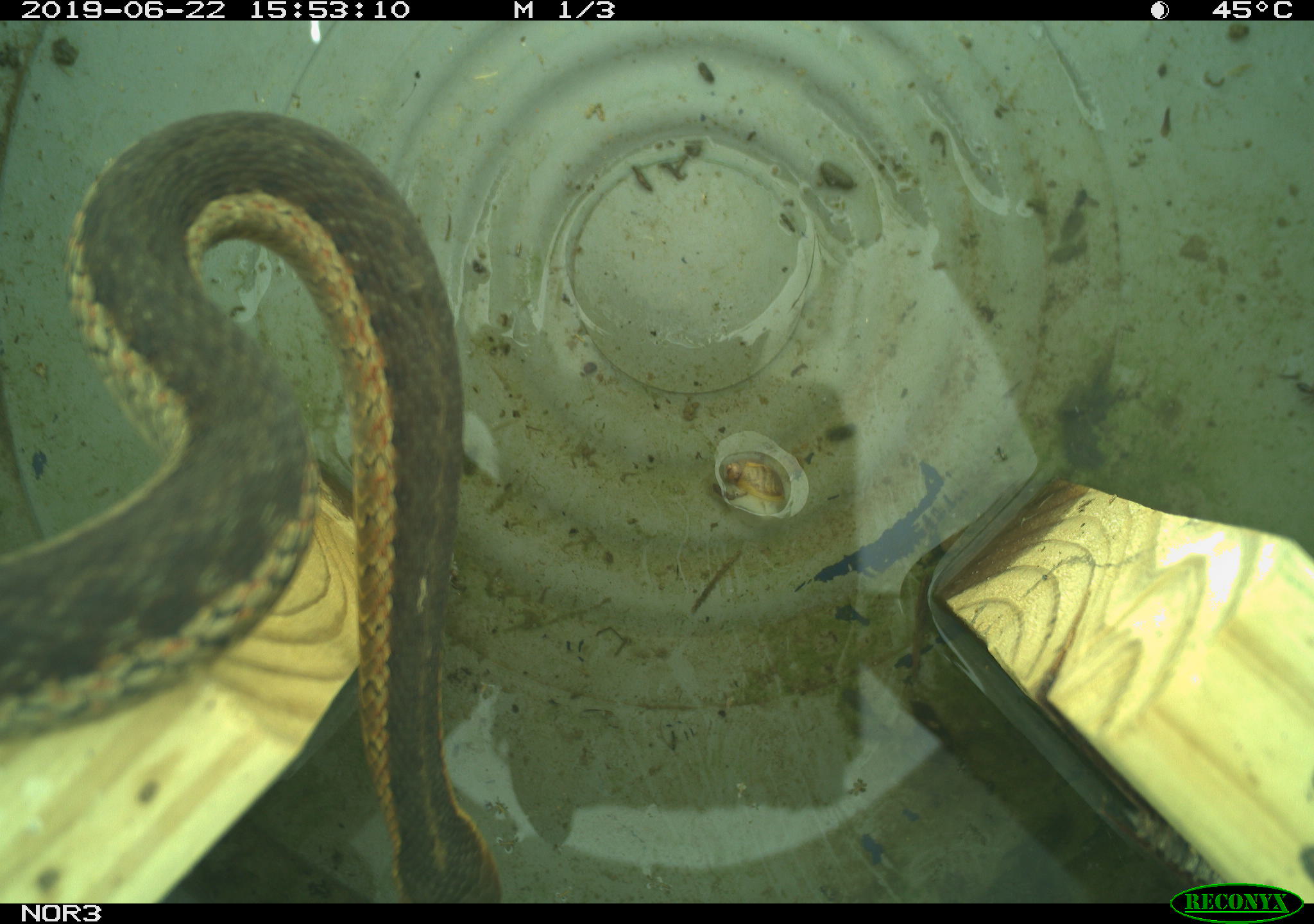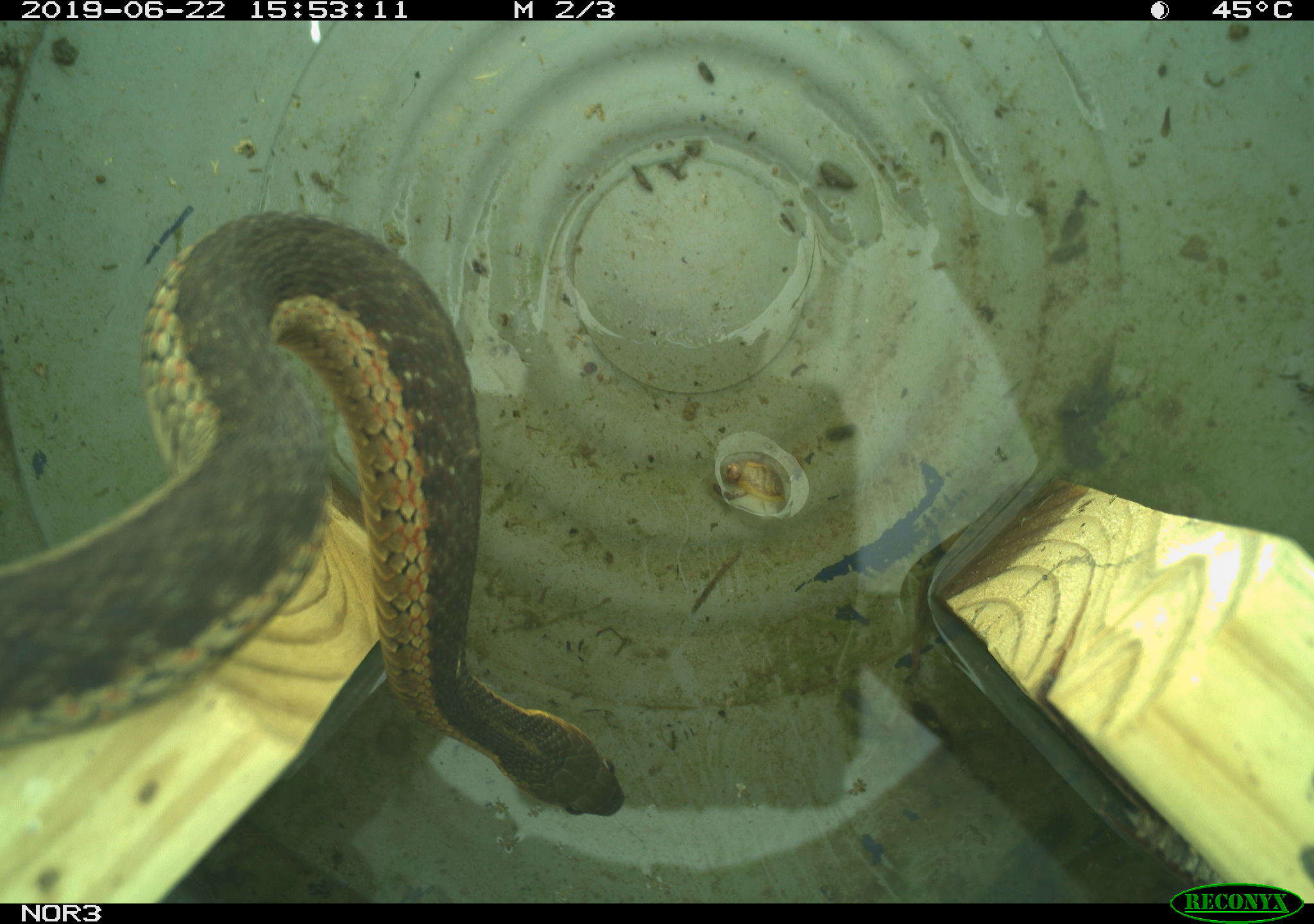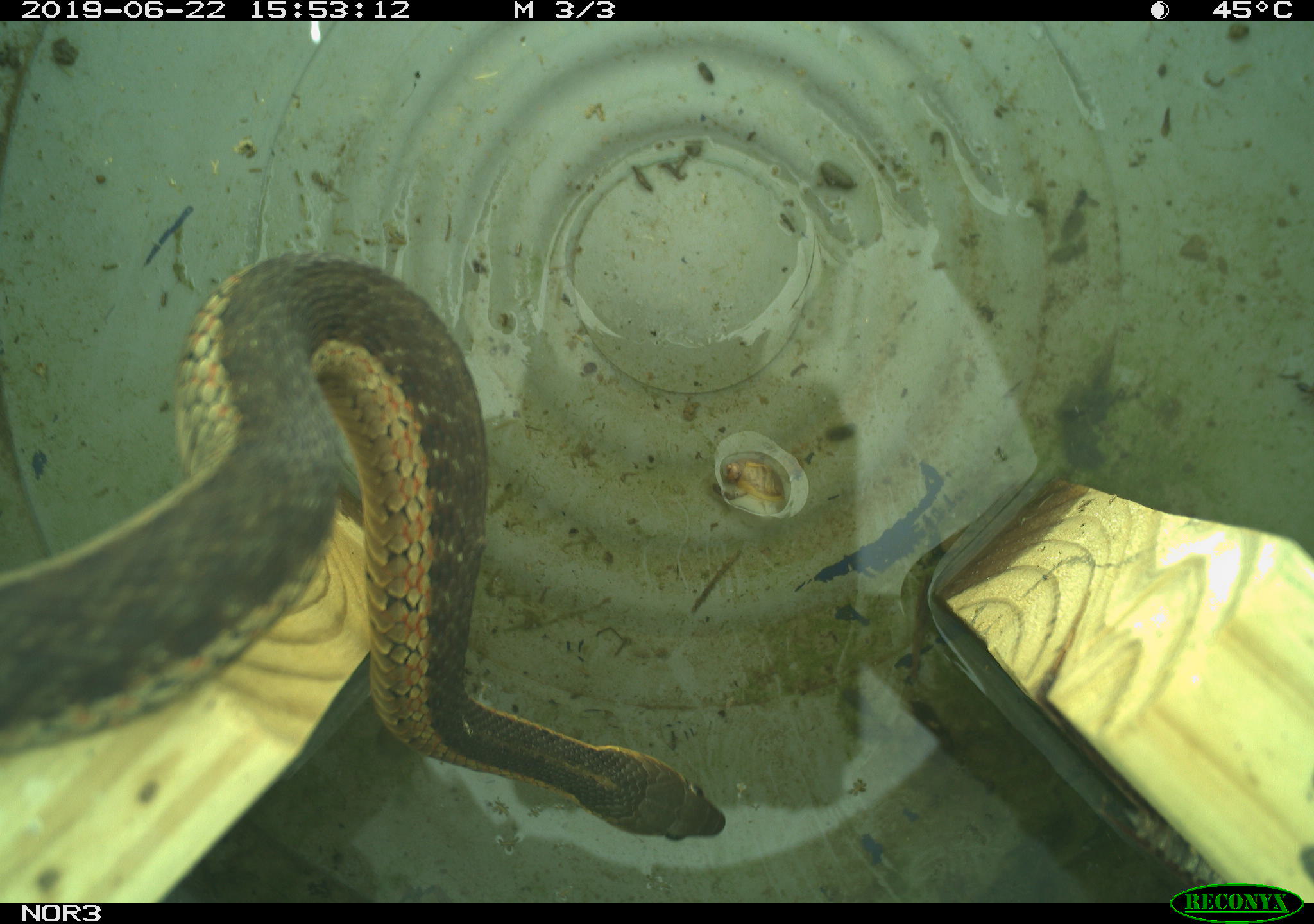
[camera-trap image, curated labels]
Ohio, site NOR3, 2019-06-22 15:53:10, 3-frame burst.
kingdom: Animalia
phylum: Chordata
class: Reptilia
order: Squamata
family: Colubridae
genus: Thamnophis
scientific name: Thamnophis sirtalis sirtalis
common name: eastern gartersnake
Eastern gartersnake (Thamnophis sirtalis sirtalis).